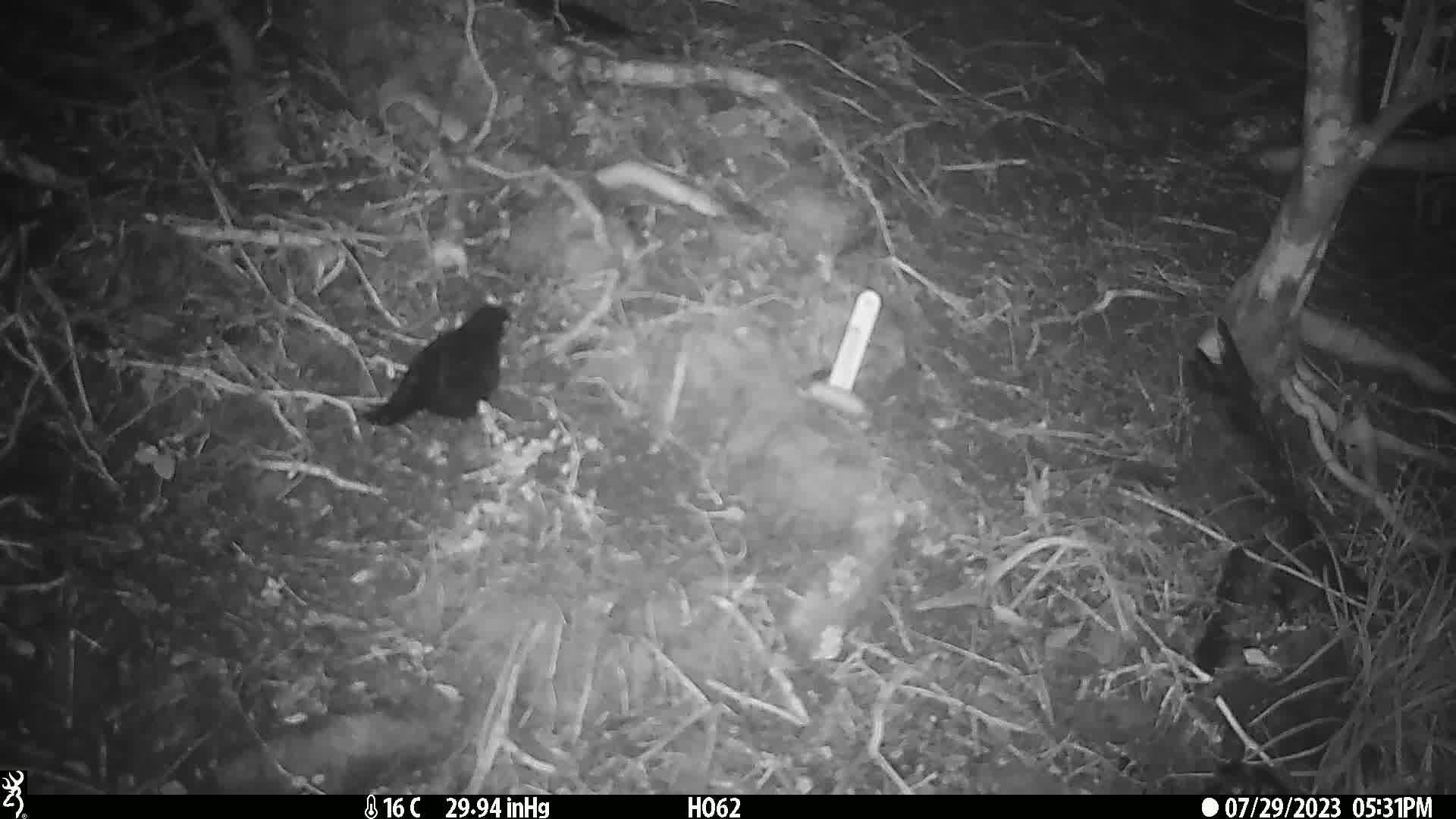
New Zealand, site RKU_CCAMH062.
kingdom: Animalia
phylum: Chordata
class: Aves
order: Passeriformes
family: Turdidae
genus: Turdus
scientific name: Turdus merula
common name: eurasian blackbird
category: blackbird